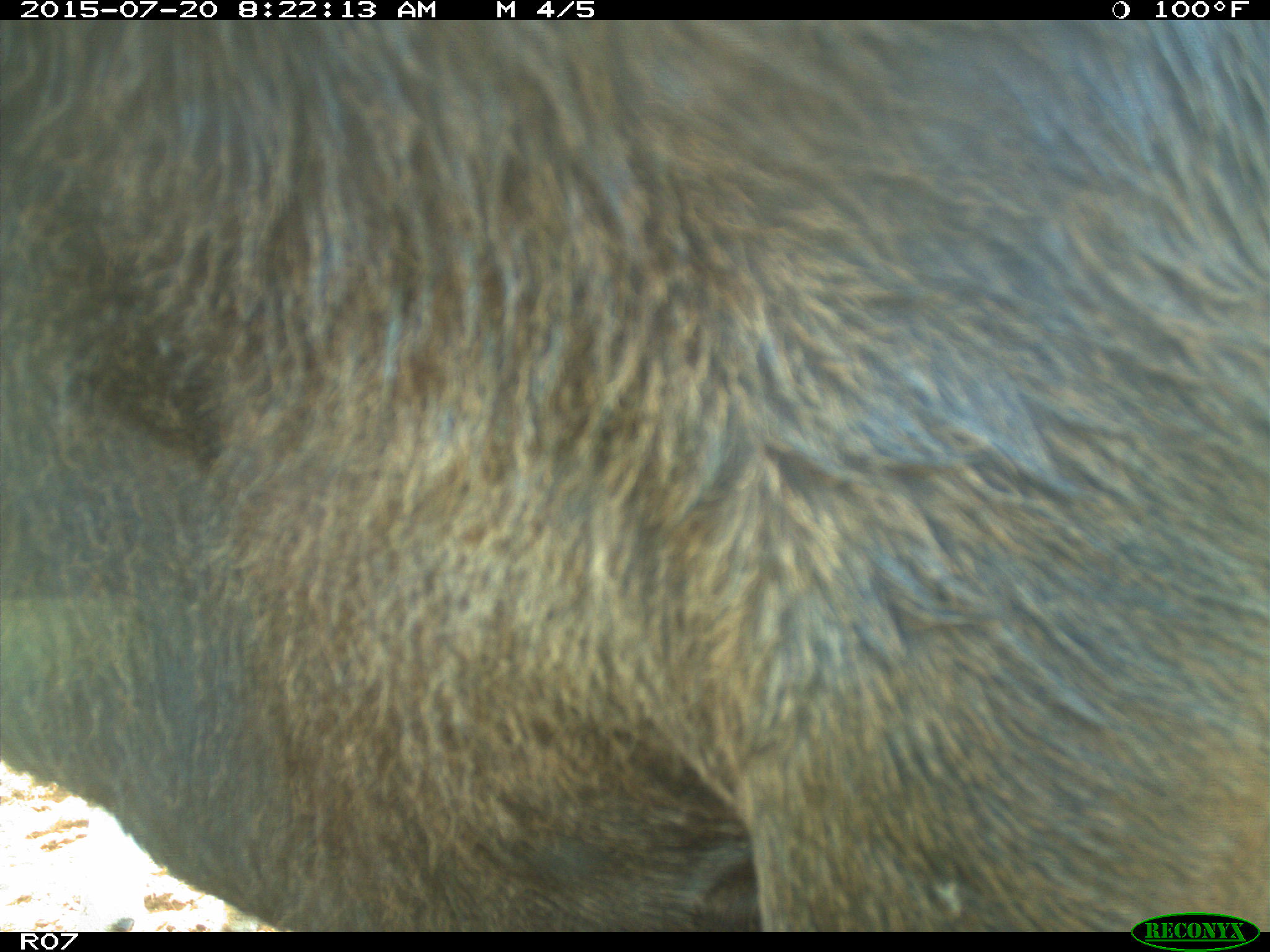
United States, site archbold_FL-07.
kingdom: Animalia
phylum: Chordata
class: Mammalia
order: Artiodactyla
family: Bovidae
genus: Bos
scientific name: Bos taurus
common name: domestic cow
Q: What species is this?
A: Bos taurus (domestic cow).